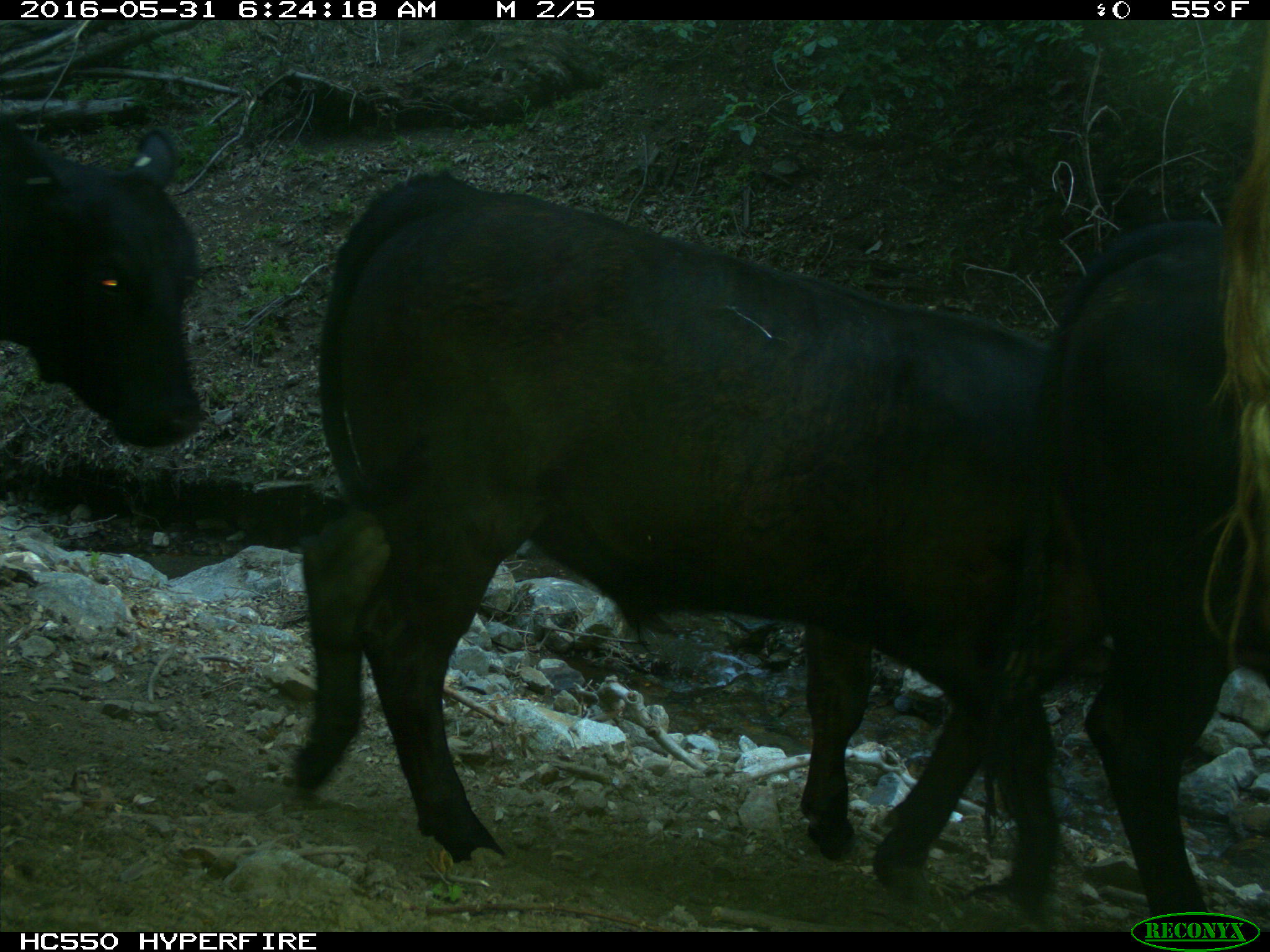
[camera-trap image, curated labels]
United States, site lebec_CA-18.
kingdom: Animalia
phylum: Chordata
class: Mammalia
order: Artiodactyla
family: Bovidae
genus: Bos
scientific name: Bos taurus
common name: domestic cow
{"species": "Bos taurus (domestic cow)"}